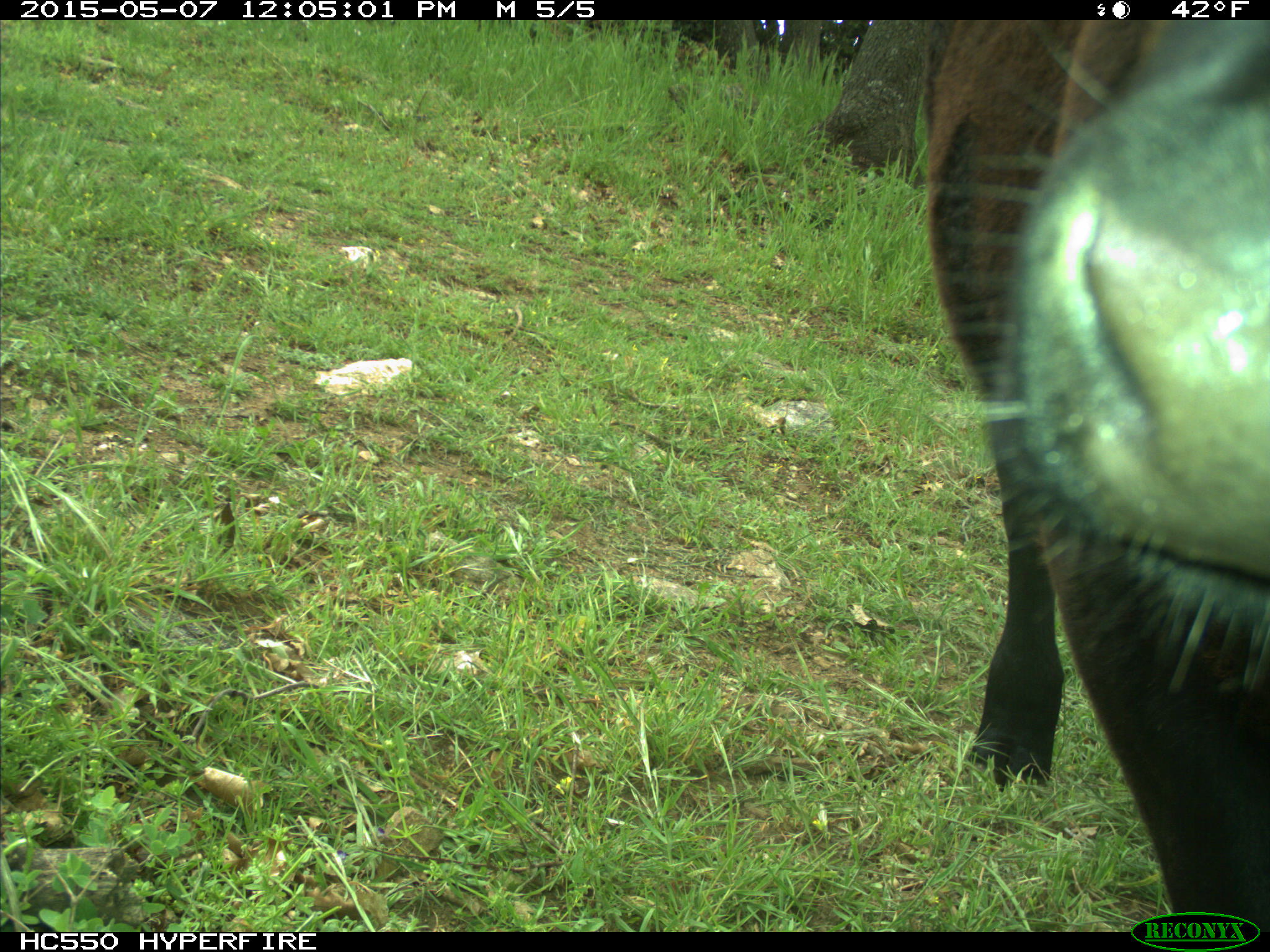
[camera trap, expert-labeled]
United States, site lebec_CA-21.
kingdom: Animalia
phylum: Chordata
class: Mammalia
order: Artiodactyla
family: Bovidae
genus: Bos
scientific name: Bos taurus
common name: domestic cow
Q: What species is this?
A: Bos taurus (domestic cow).